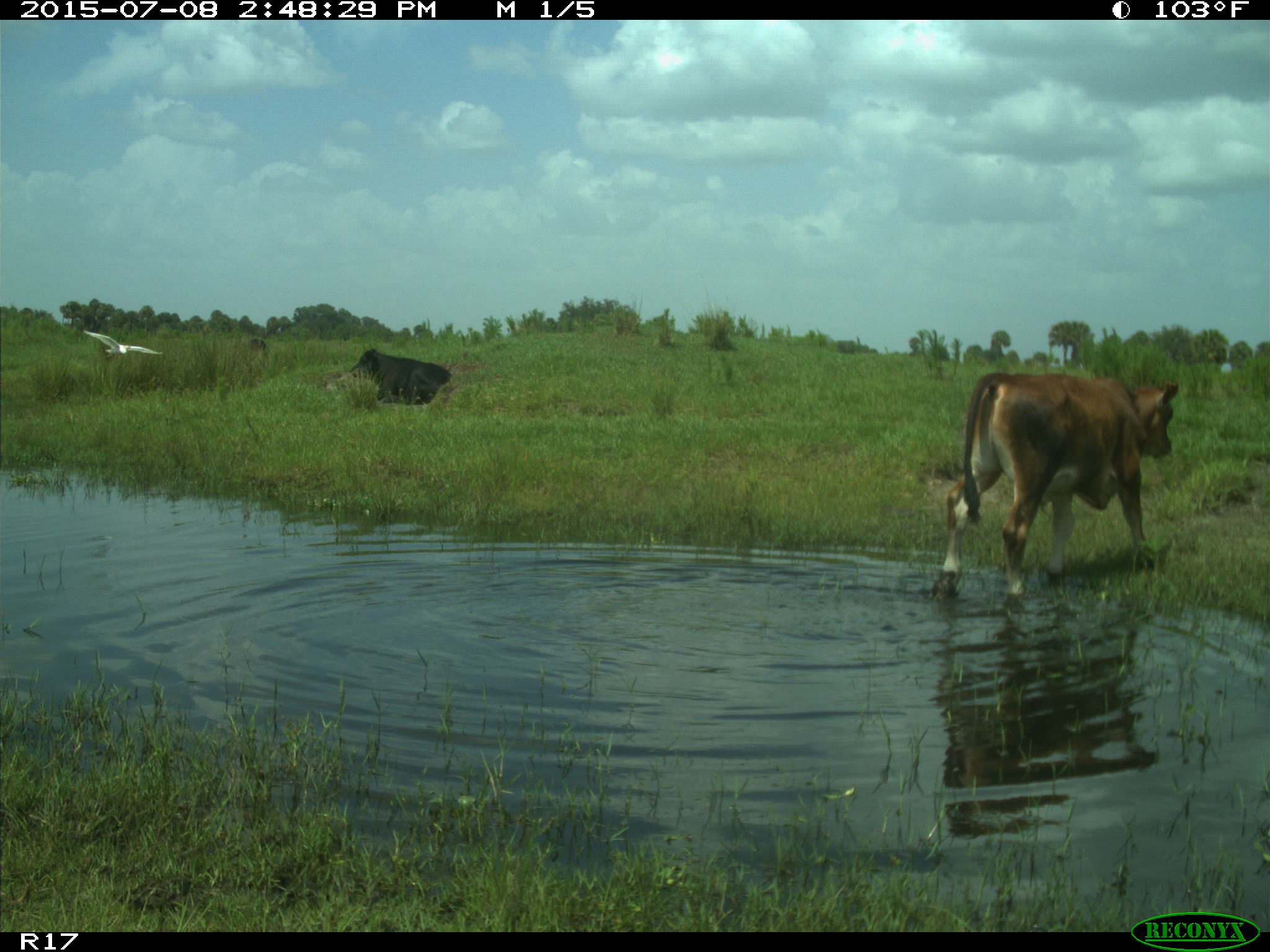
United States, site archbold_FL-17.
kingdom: Animalia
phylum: Chordata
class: Mammalia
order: Artiodactyla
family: Bovidae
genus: Bos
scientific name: Bos taurus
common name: domestic cow